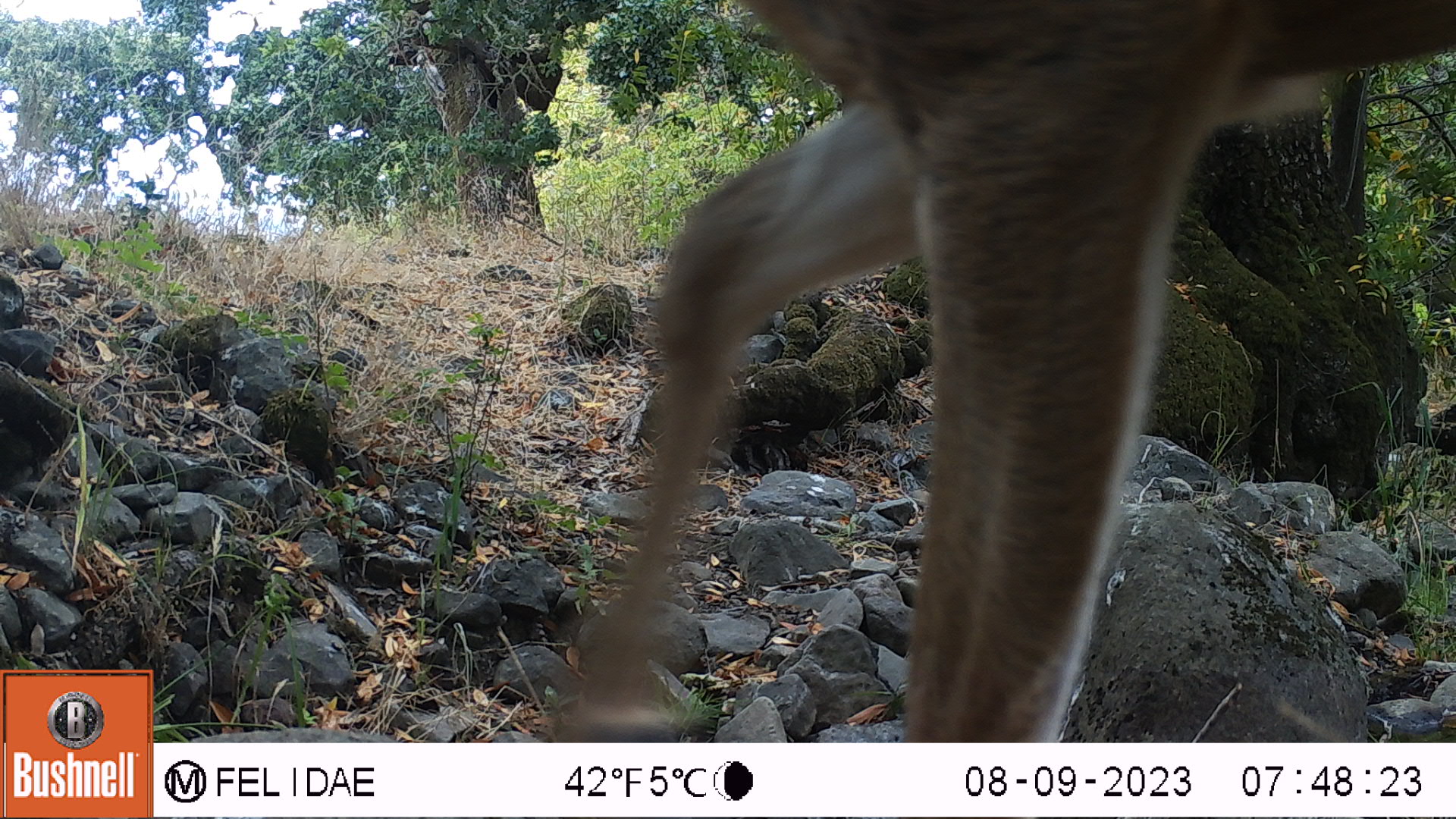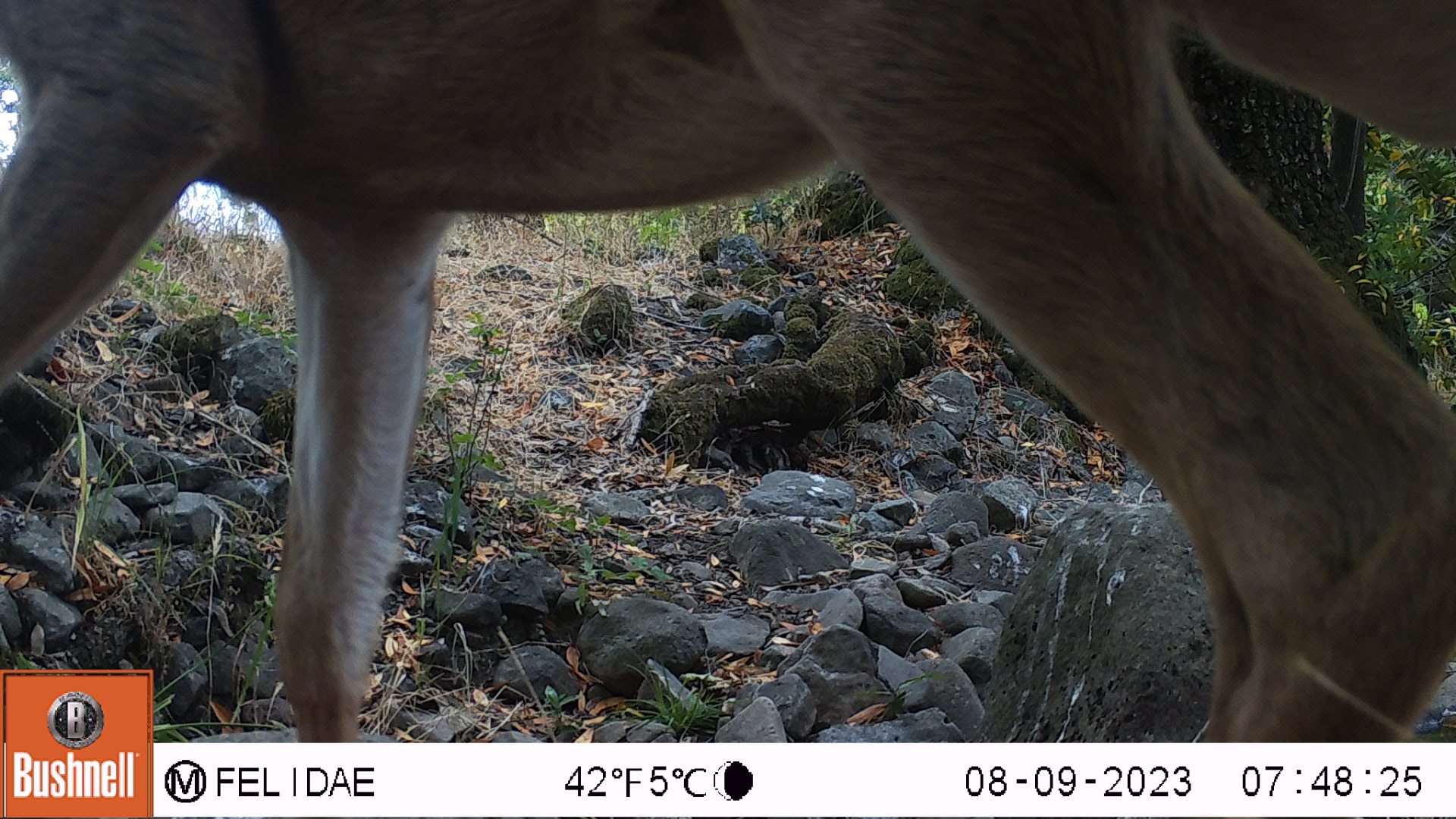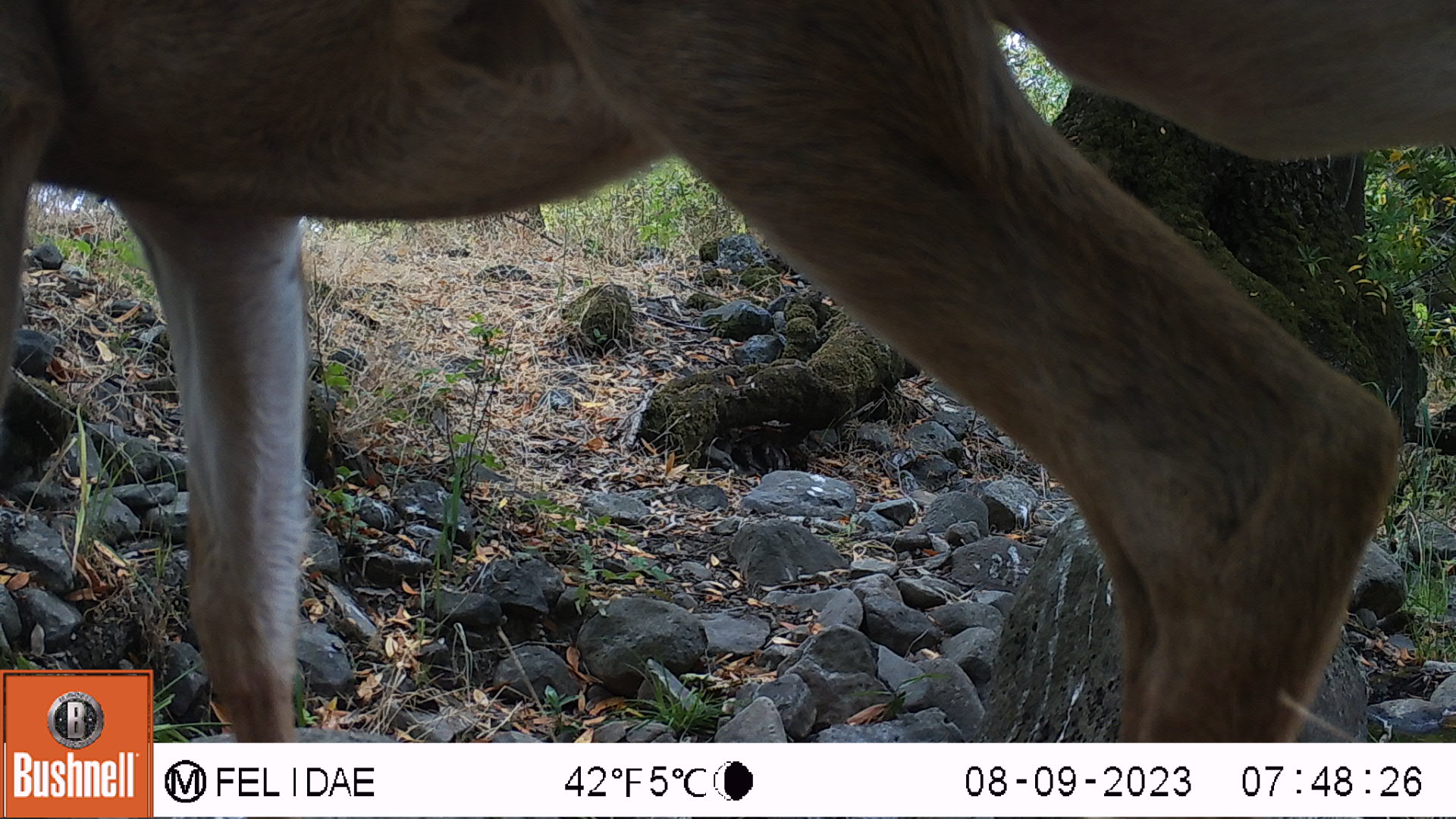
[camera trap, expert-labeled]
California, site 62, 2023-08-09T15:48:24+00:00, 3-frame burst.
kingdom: Animalia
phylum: Chordata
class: Mammalia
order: Artiodactyla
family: Cervidae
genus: Odocoileus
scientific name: Odocoileus hemionus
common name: mule deer